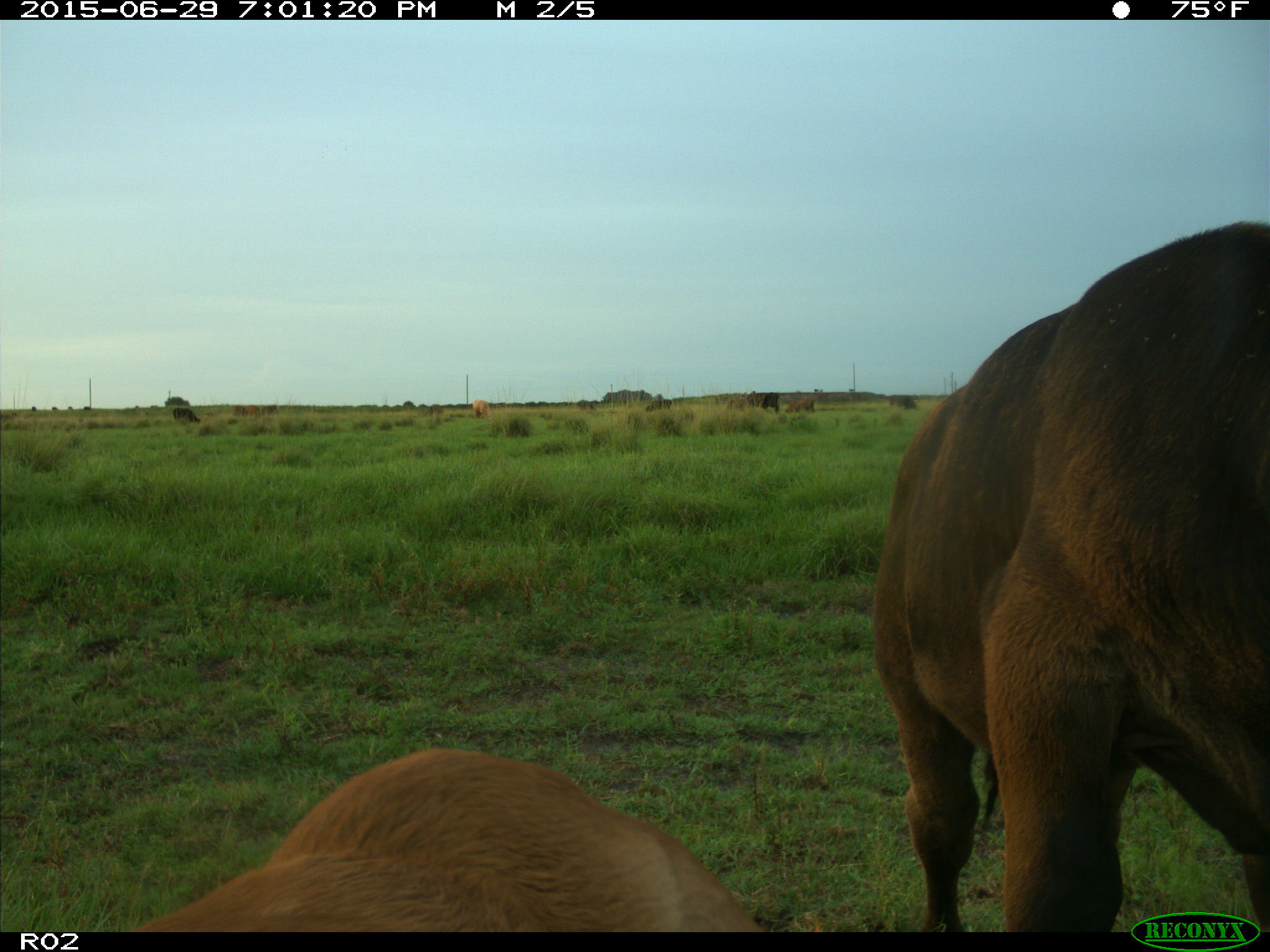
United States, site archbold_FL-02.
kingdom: Animalia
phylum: Chordata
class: Mammalia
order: Artiodactyla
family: Bovidae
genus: Bos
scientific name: Bos taurus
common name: domestic cow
Bos taurus (domestic cow).